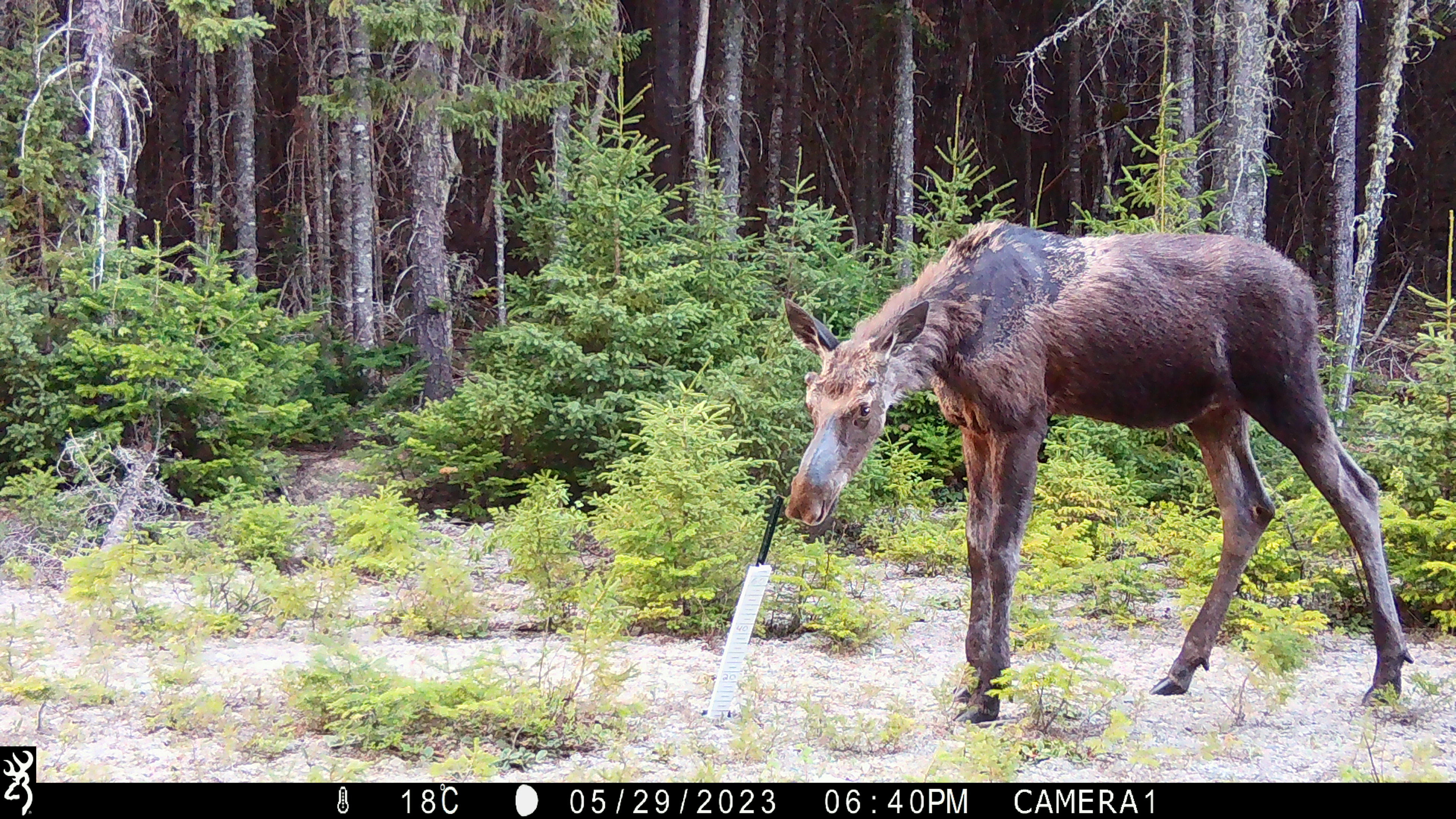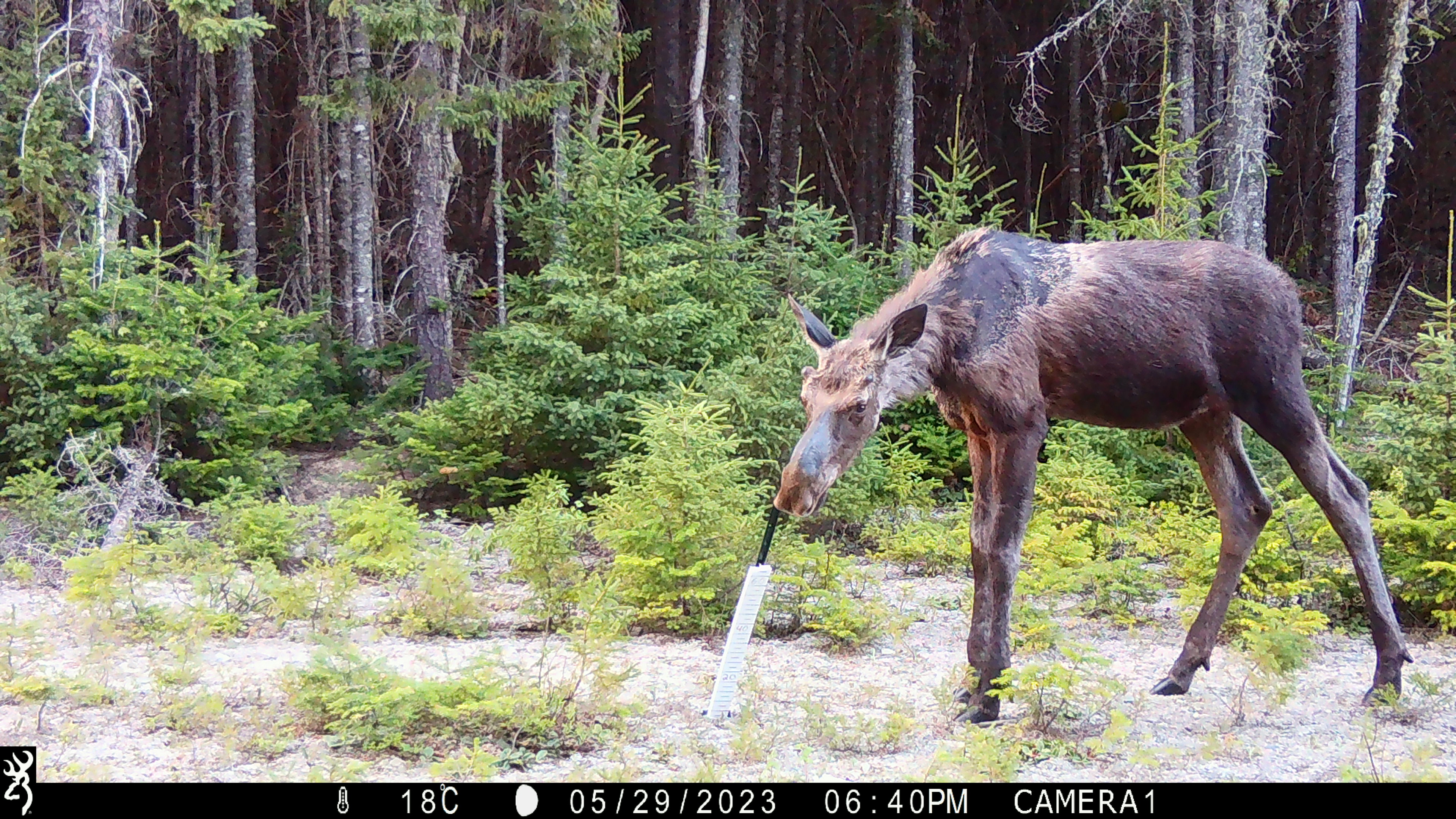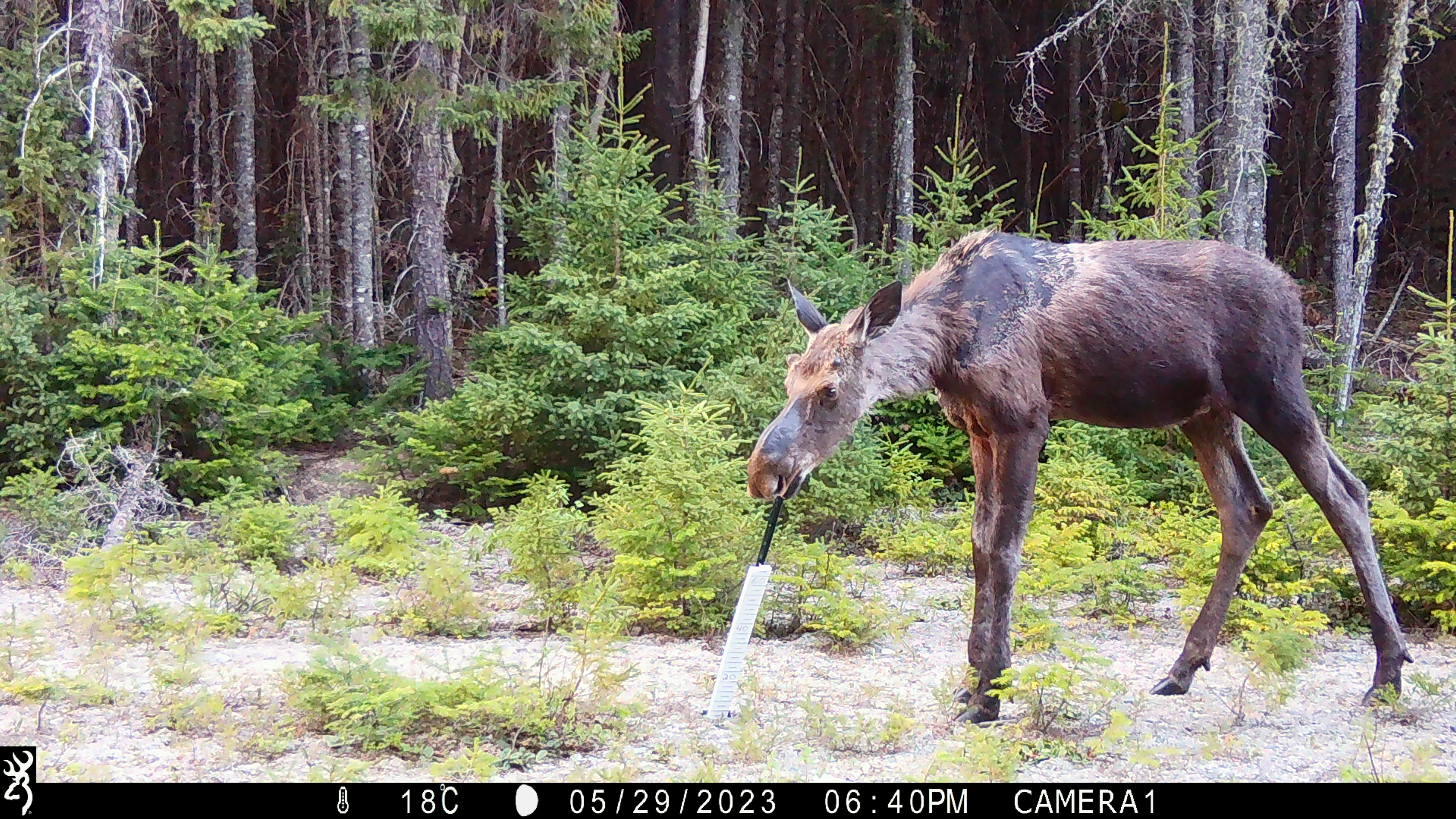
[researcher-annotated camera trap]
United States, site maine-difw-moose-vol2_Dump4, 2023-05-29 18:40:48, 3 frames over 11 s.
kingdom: Animalia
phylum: Chordata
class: Mammalia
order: Artiodactyla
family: Cervidae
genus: Alces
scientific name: Alces alces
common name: moose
Moose (Alces alces).